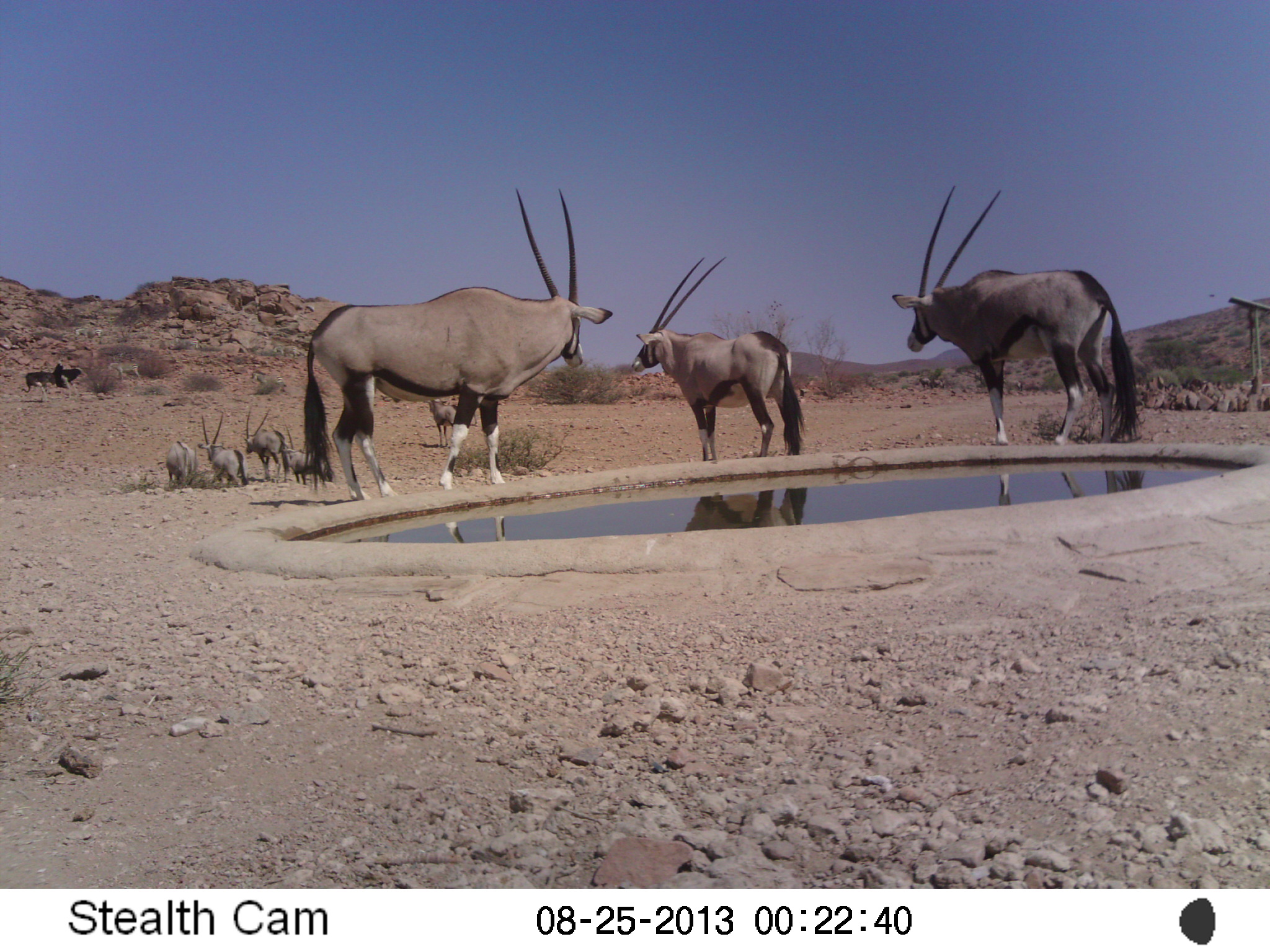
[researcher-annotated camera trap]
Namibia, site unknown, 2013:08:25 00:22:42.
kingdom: Animalia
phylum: Chordata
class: Mammalia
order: Artiodactyla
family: Bovidae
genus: Oryx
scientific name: Oryx gazella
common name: gemsbok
Oryx gazella (gemsbok).